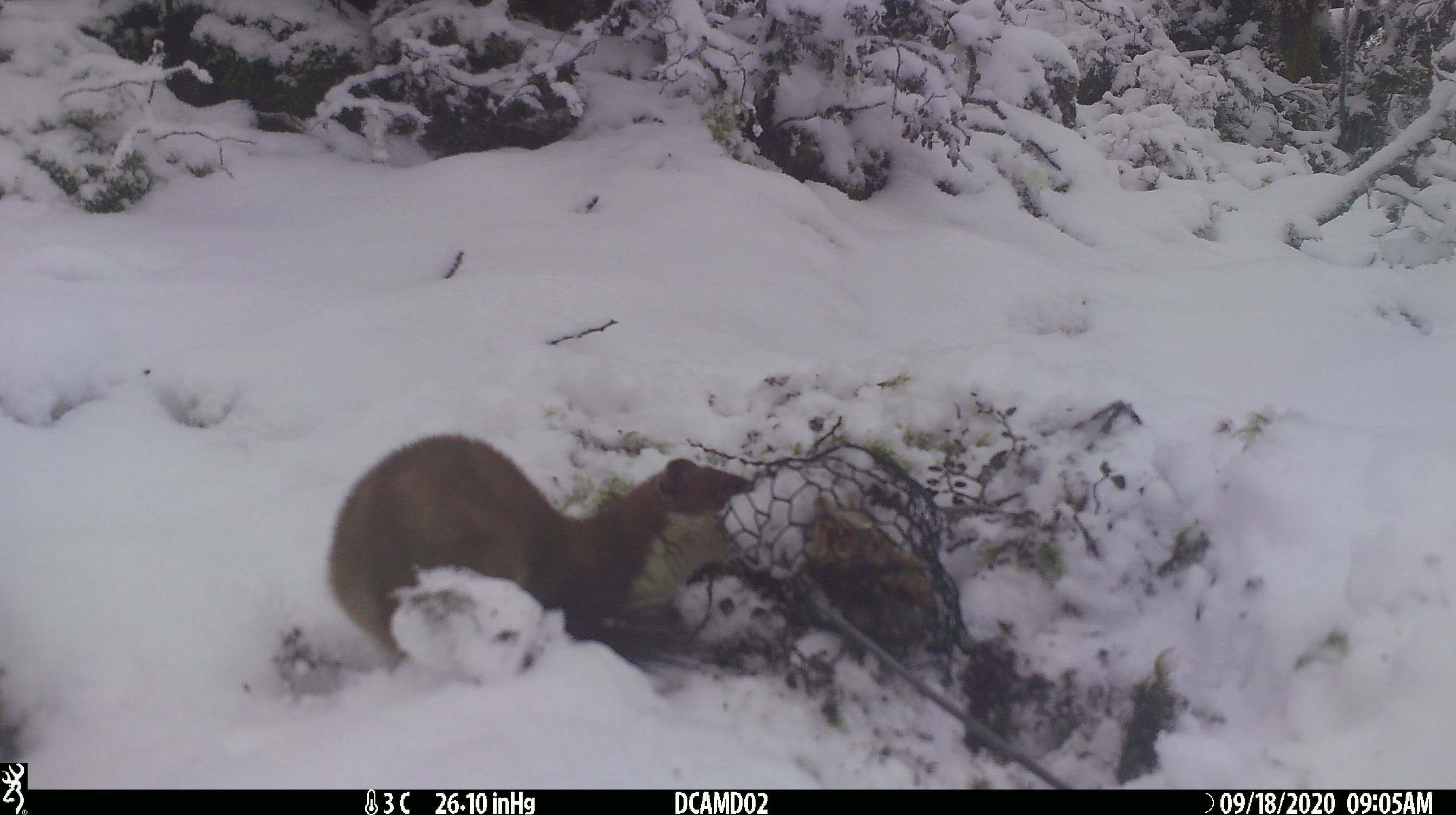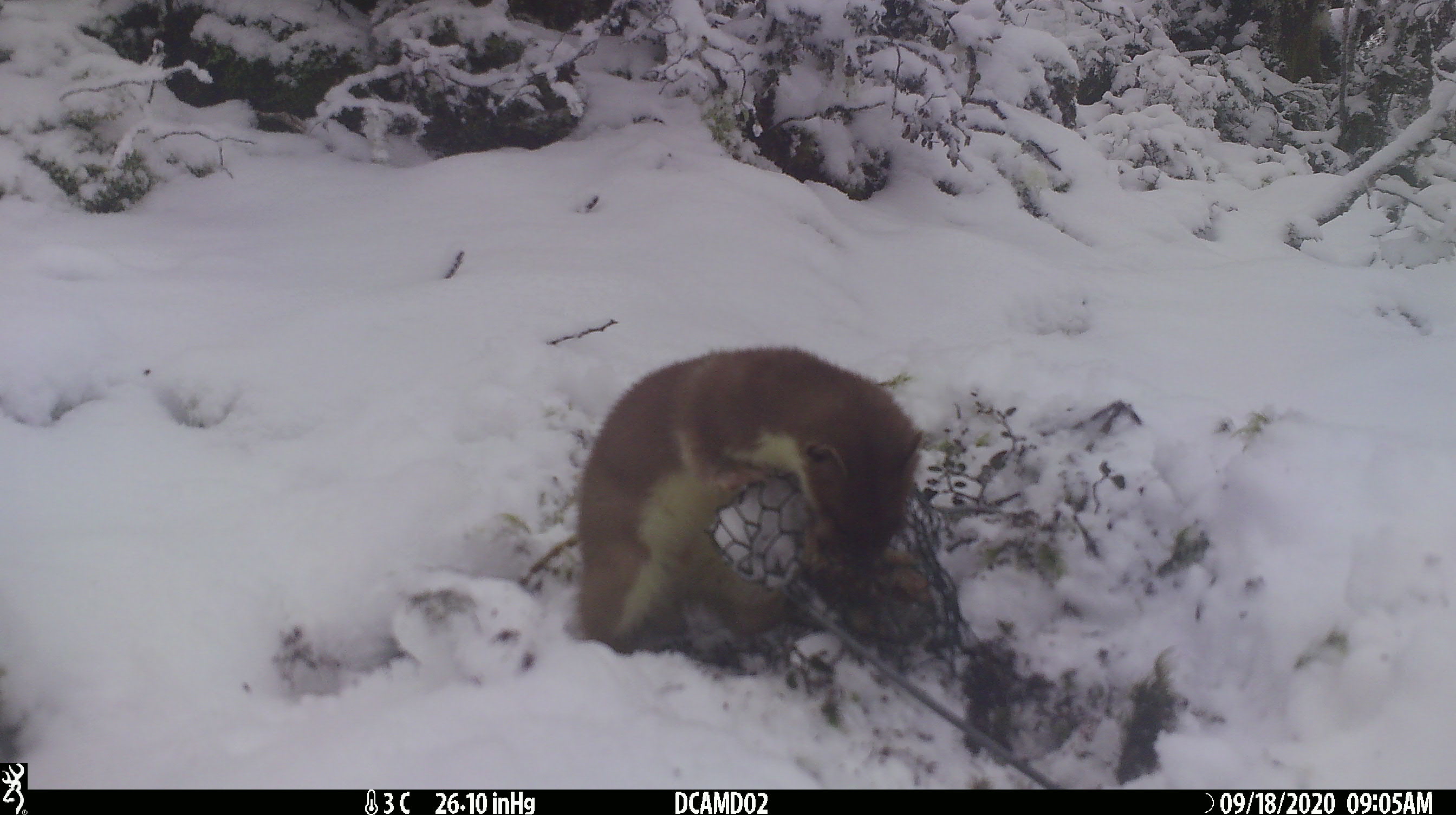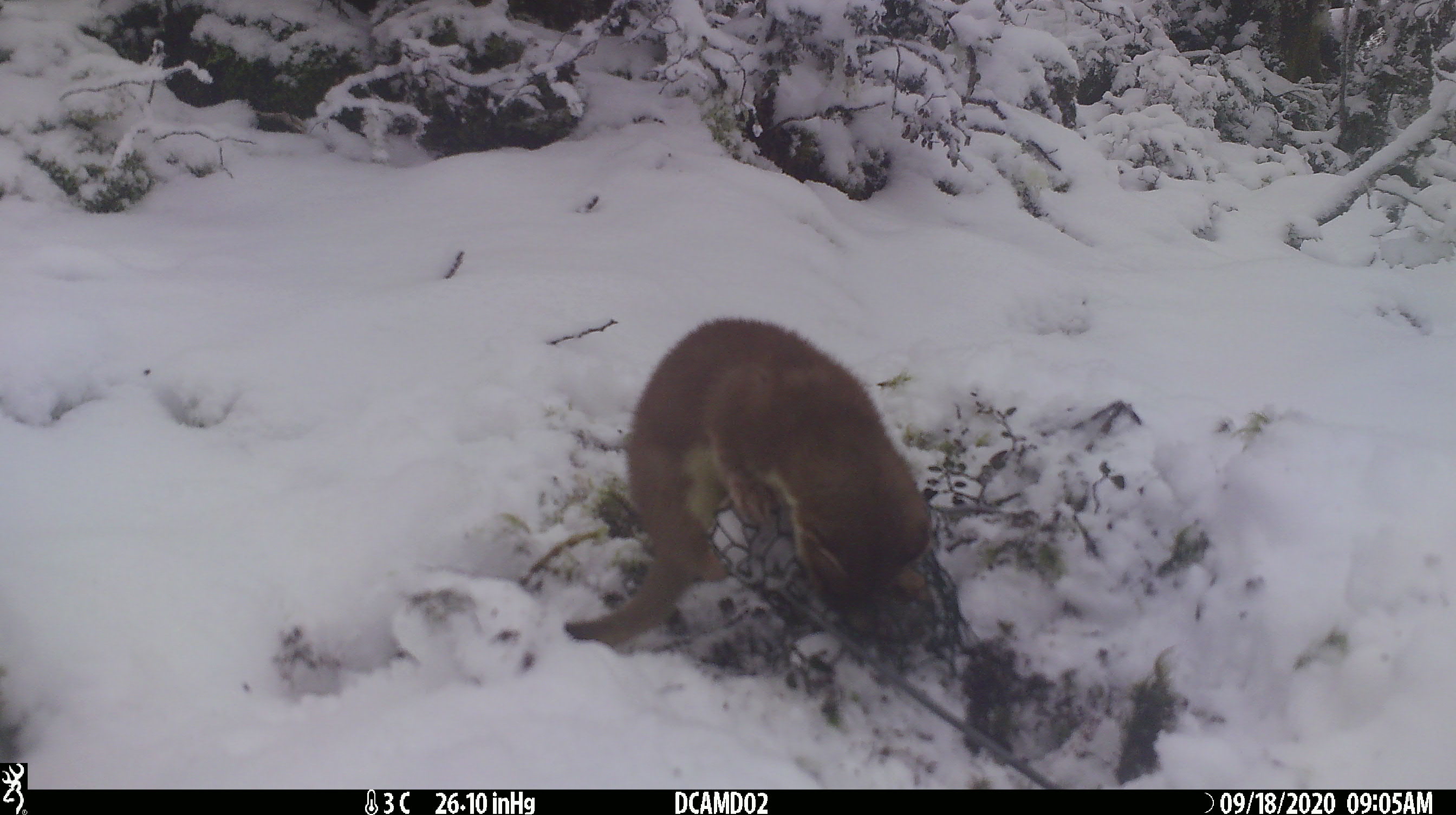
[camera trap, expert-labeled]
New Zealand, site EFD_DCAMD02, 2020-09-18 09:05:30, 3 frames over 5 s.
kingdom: Animalia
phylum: Chordata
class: Mammalia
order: Carnivora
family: Mustelidae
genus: Mustela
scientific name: Mustela erminea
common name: stoat